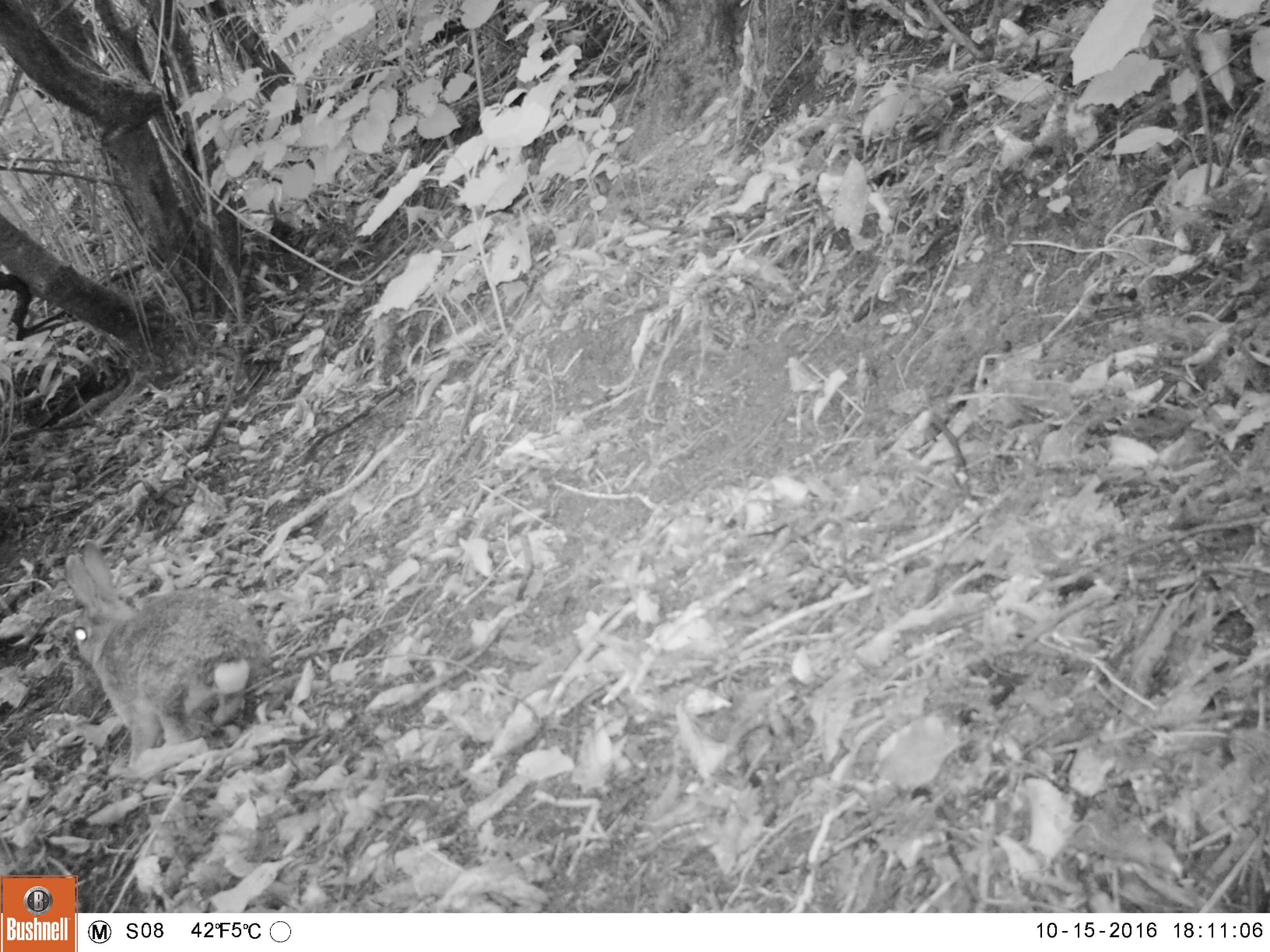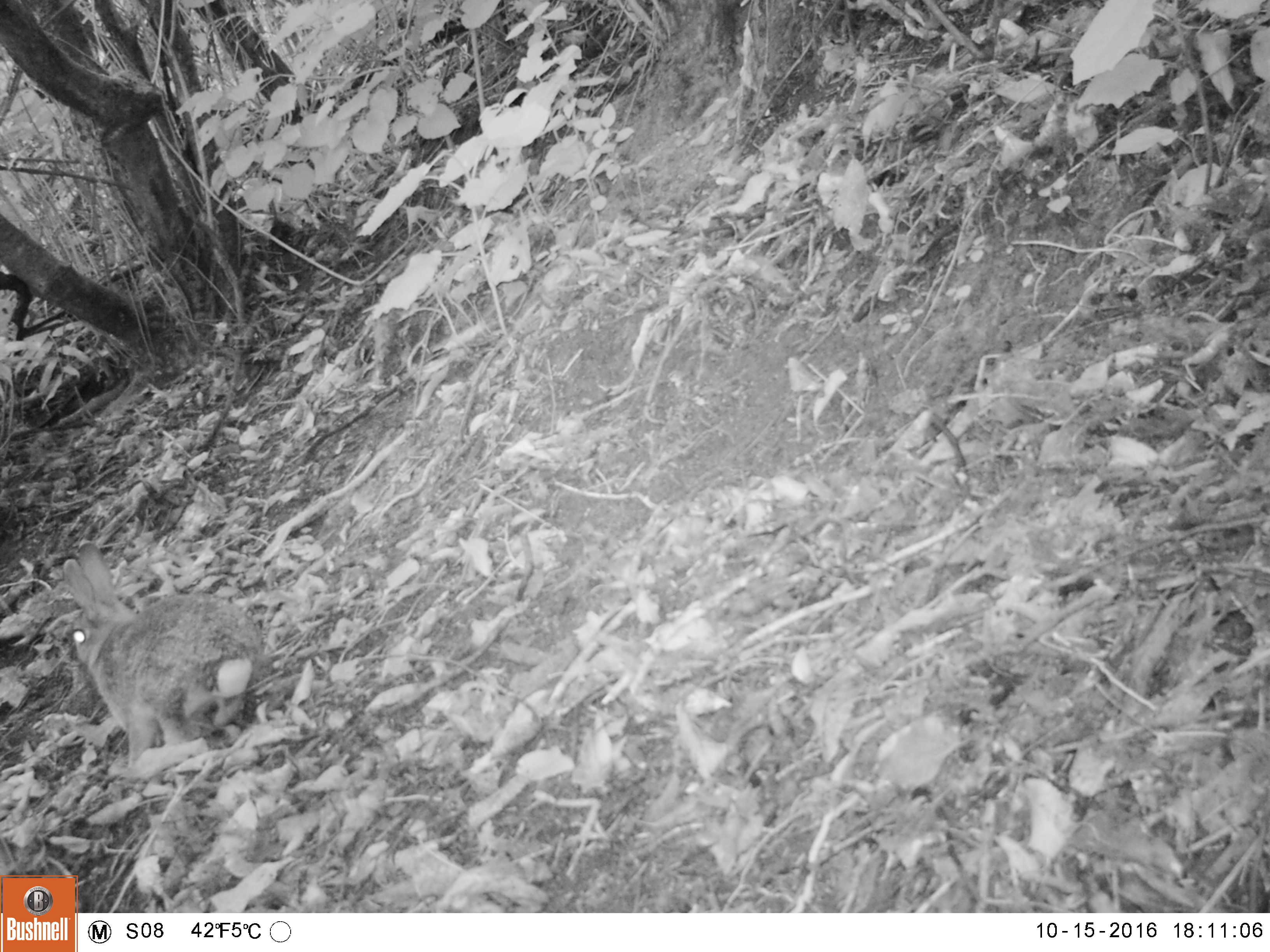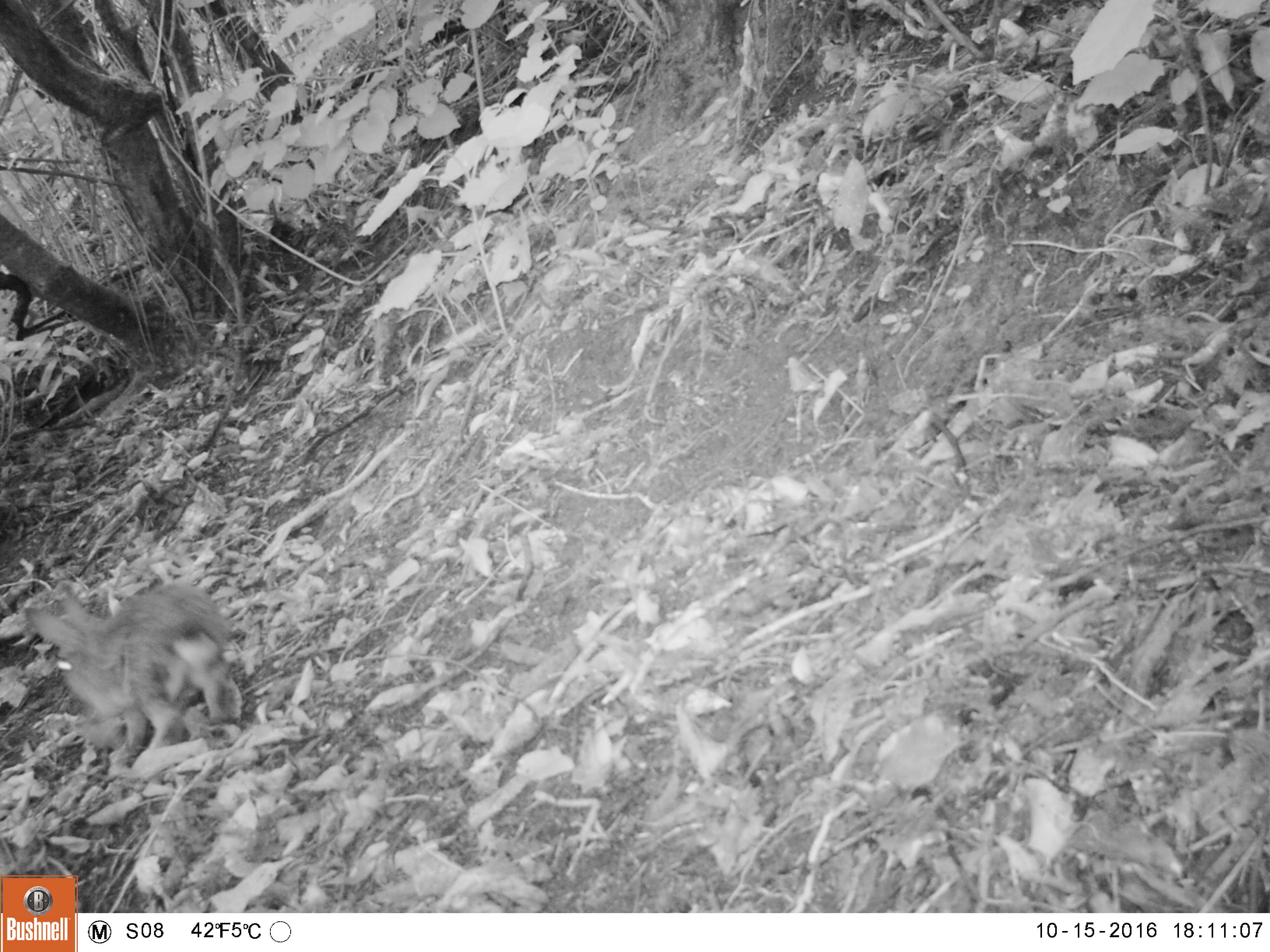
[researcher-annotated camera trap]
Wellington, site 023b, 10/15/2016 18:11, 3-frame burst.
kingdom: Animalia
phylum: Chordata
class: Mammalia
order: Lagomorpha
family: Leporidae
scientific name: Leporidae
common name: rabbit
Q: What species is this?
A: Rabbit (Leporidae).